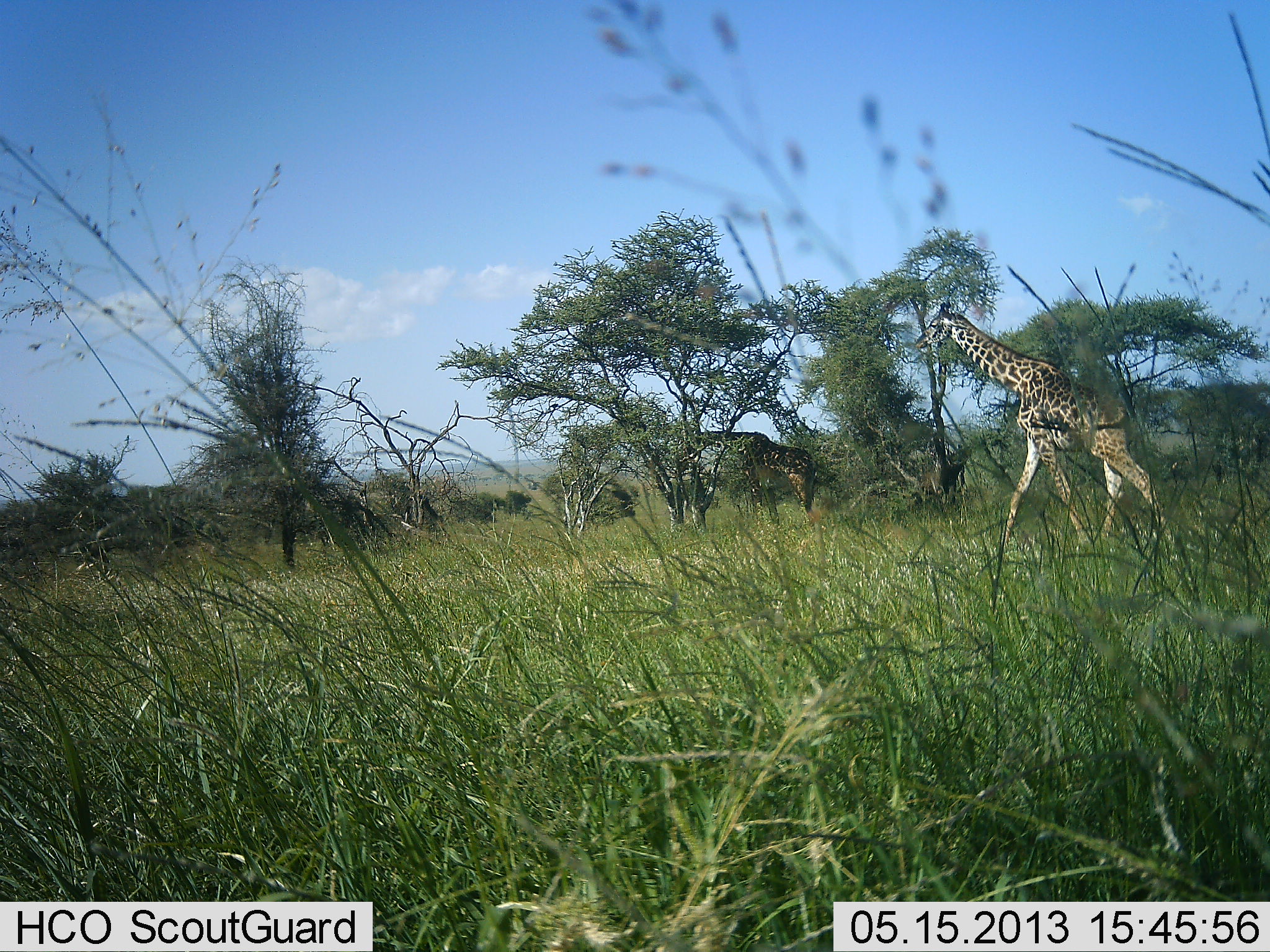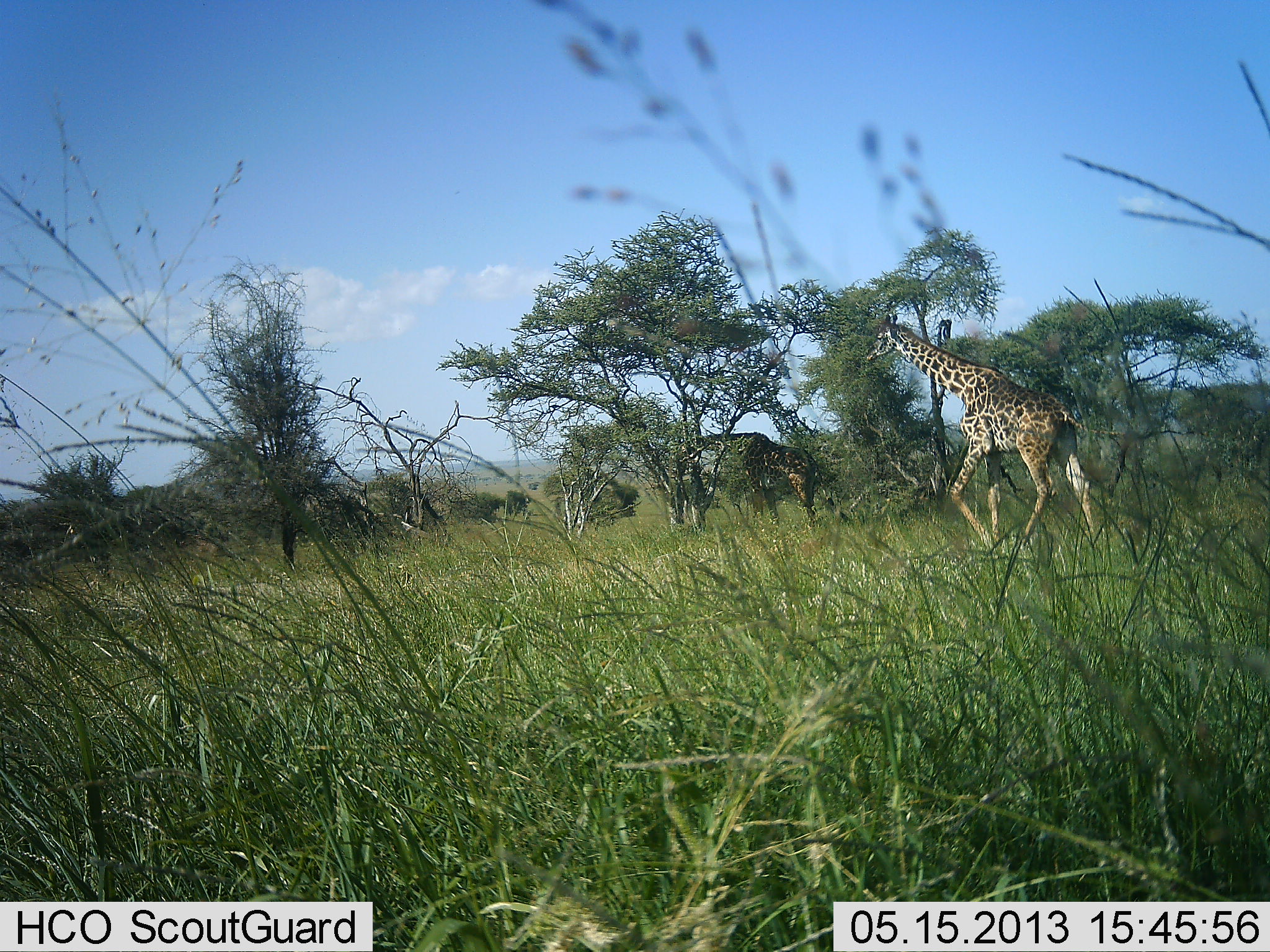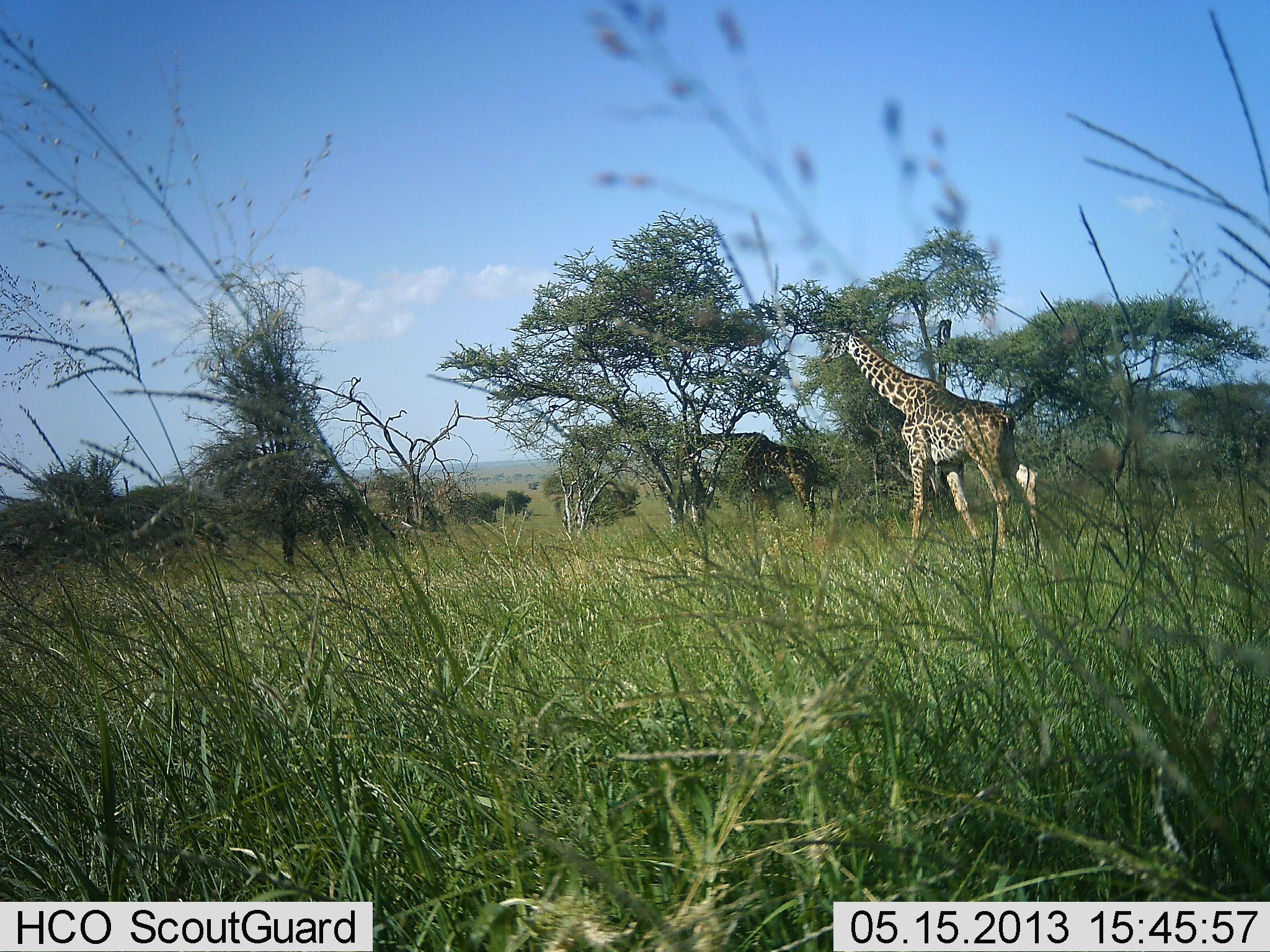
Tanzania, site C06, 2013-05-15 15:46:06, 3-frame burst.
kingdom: Animalia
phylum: Chordata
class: Mammalia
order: Artiodactyla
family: Giraffidae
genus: Giraffa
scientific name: Giraffa camelopardalis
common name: giraffe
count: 2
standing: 60%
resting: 10%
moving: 100%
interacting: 20%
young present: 0%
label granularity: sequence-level